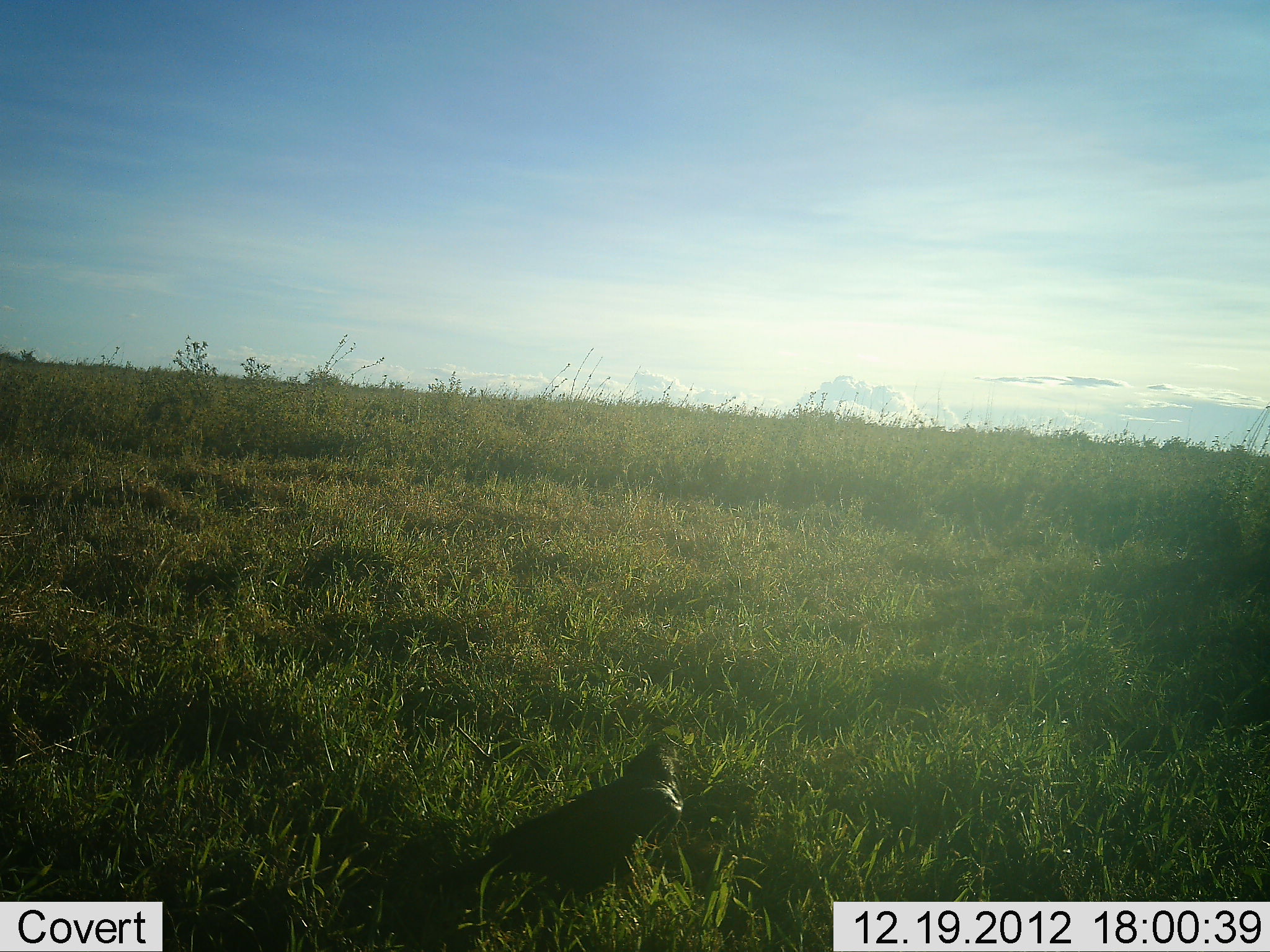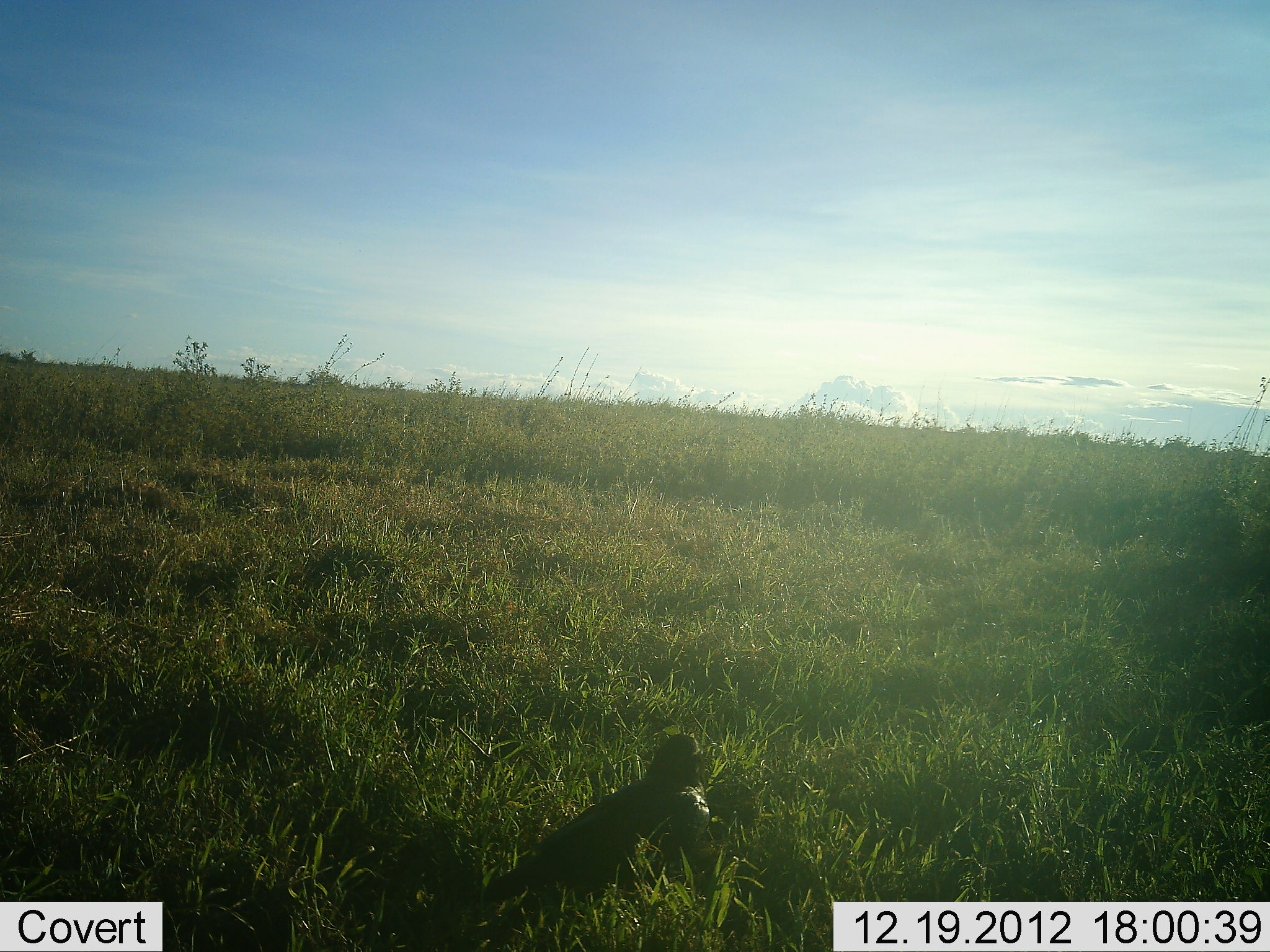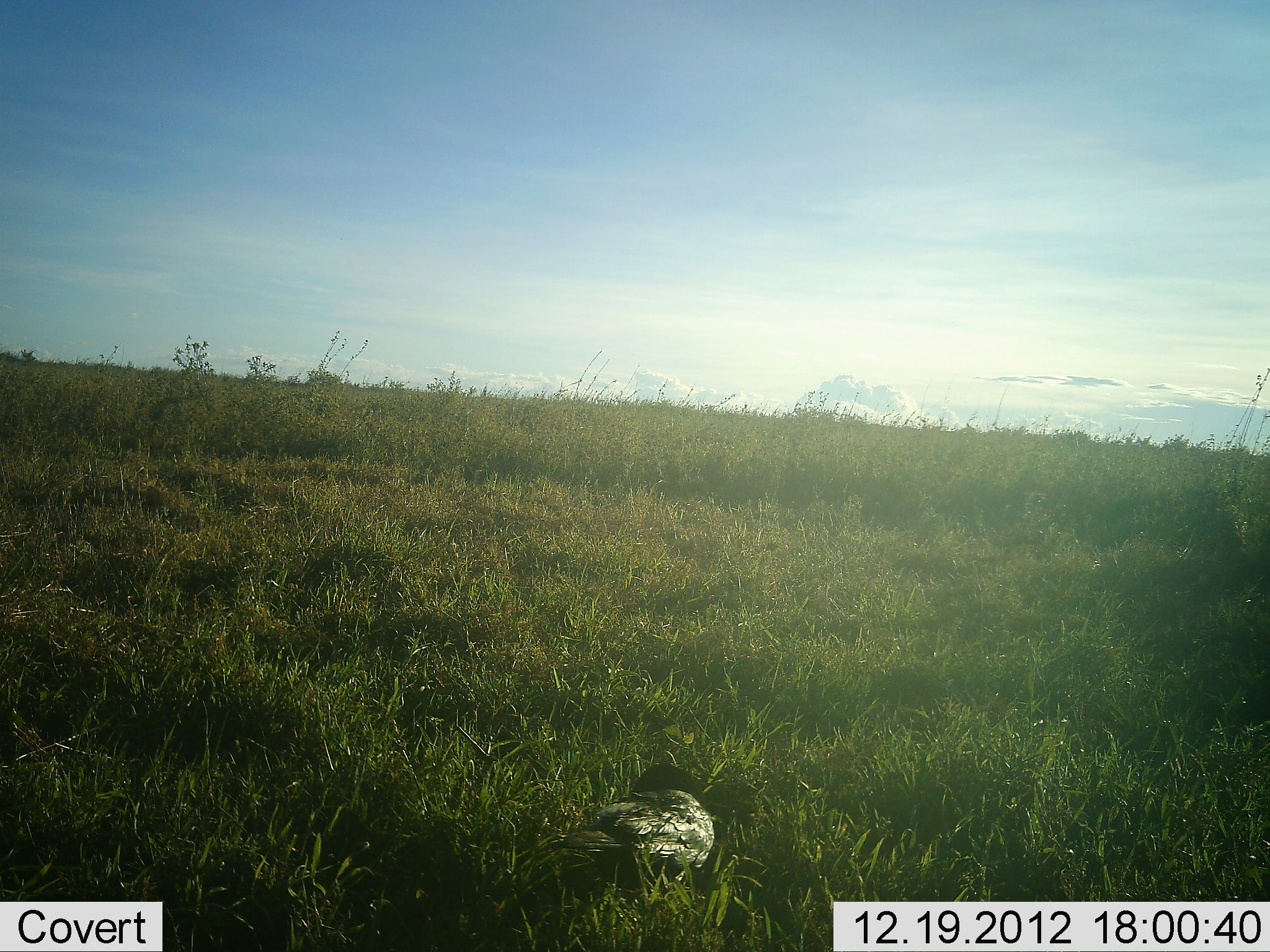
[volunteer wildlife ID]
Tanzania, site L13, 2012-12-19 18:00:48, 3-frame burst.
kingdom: Animalia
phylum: Chordata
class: Aves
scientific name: Aves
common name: bird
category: otherbird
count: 1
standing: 60%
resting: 10%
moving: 20%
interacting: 0%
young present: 0%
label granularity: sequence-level